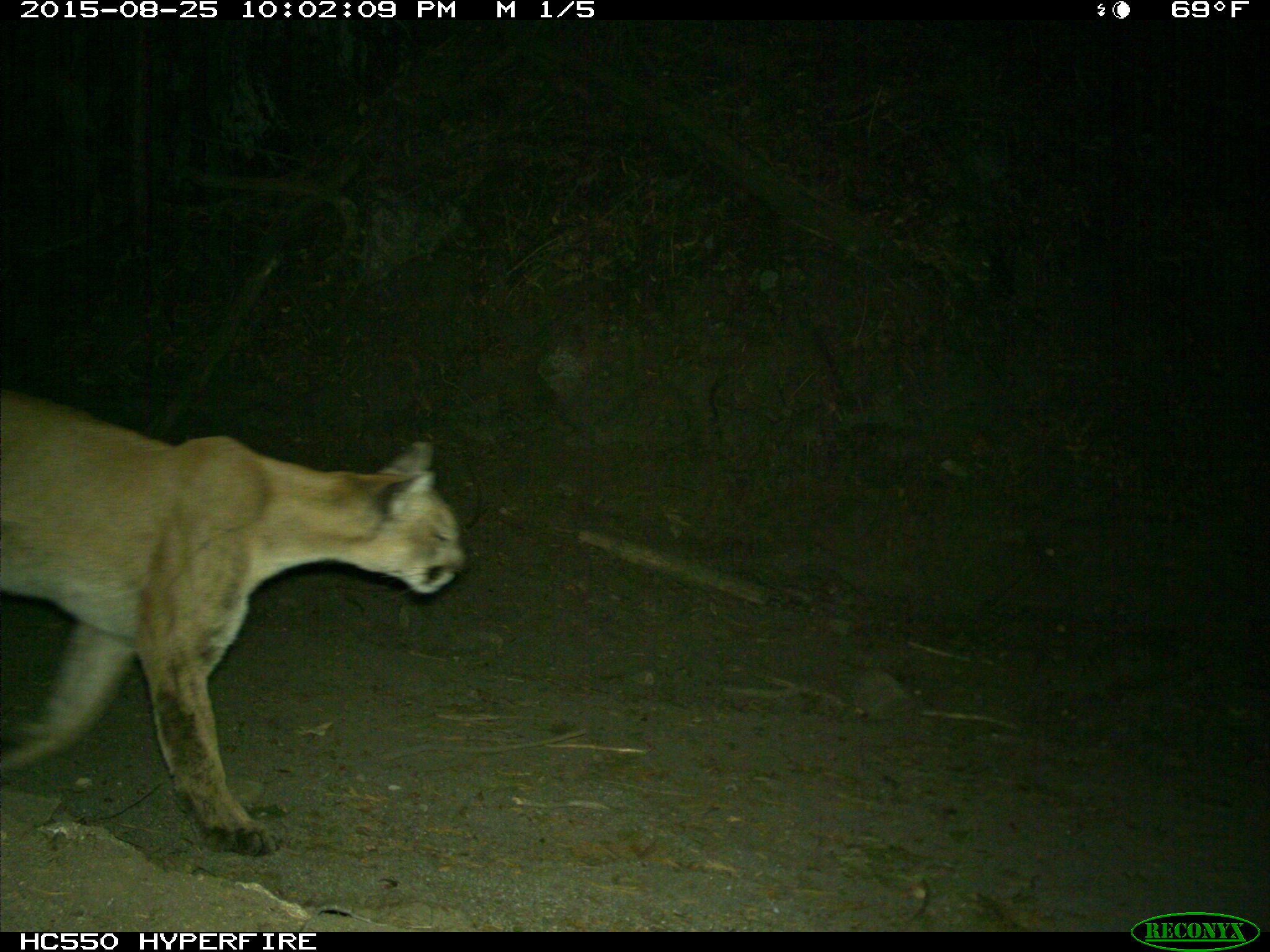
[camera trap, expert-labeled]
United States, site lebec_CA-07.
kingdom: Animalia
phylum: Chordata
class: Mammalia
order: Carnivora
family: Felidae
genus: Puma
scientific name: Puma concolor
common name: mountain lion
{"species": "Puma concolor (mountain lion)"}